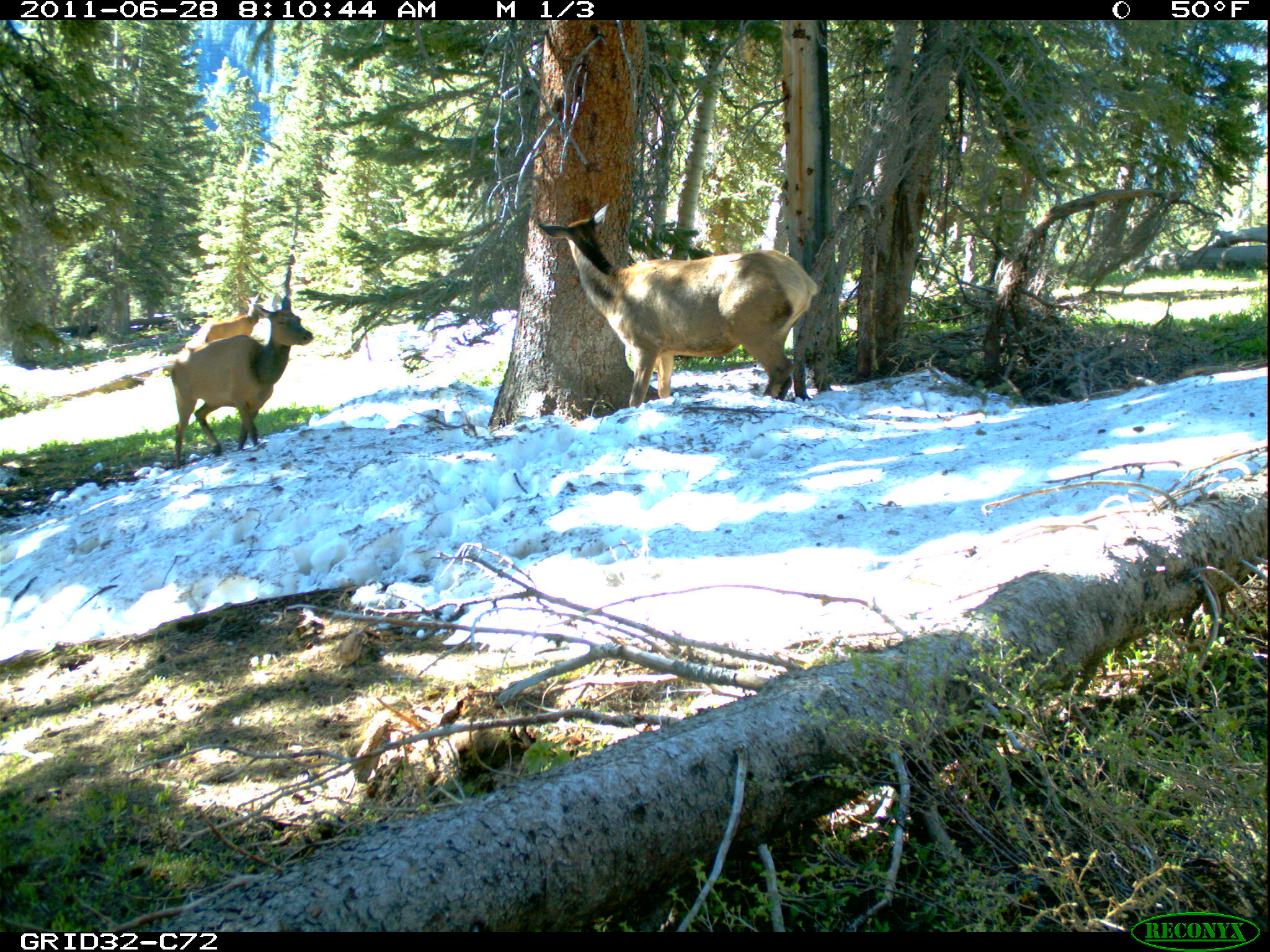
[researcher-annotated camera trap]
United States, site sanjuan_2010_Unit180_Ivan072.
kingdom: Animalia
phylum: Chordata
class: Mammalia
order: Artiodactyla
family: Cervidae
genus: Cervus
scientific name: Cervus elaphus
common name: red deer